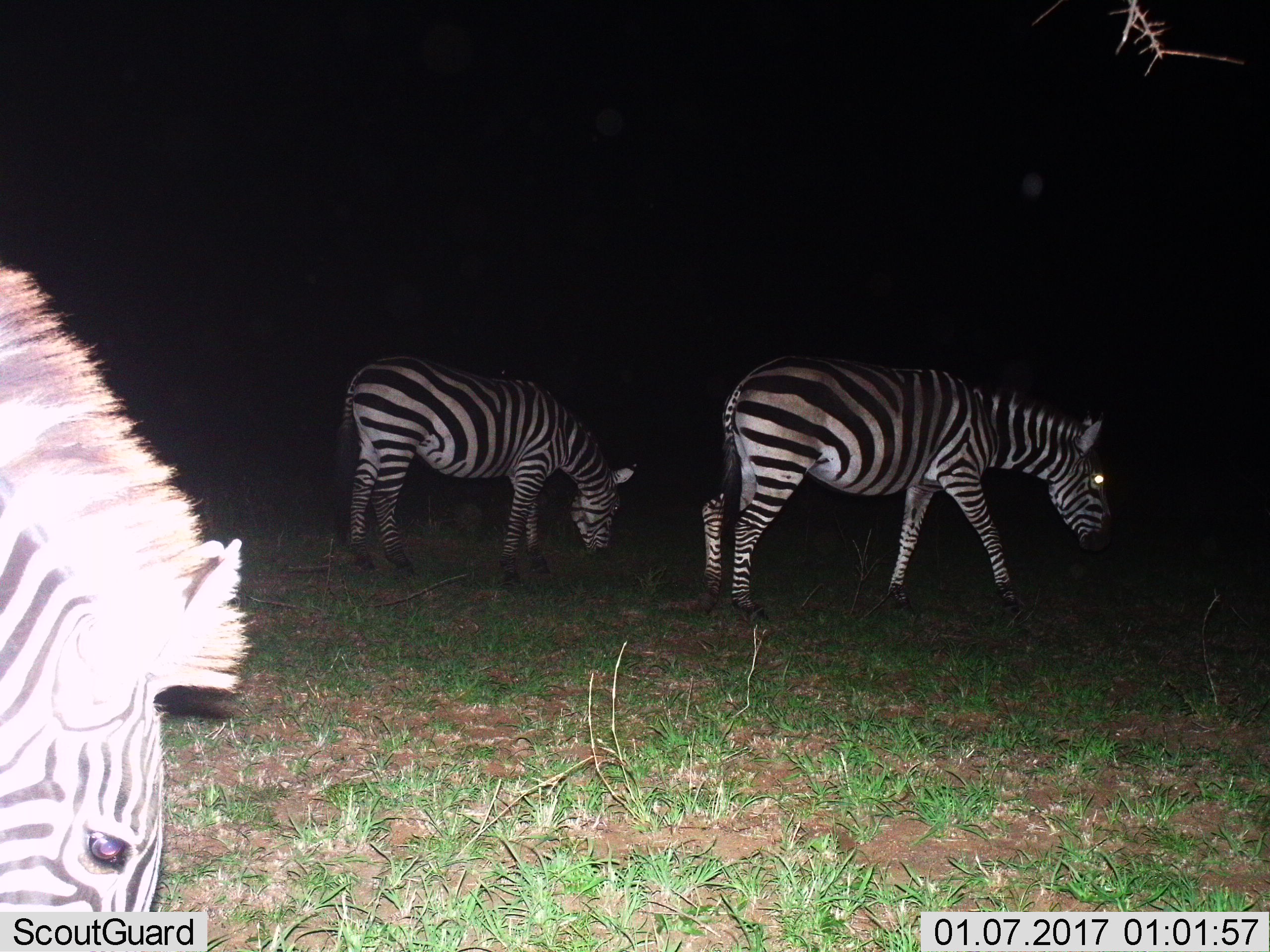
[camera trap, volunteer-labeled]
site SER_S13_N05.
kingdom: Animalia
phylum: Chordata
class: Mammalia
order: Perissodactyla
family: Equidae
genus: Equus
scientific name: Equus quagga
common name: plains zebra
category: zebraplains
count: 3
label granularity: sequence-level